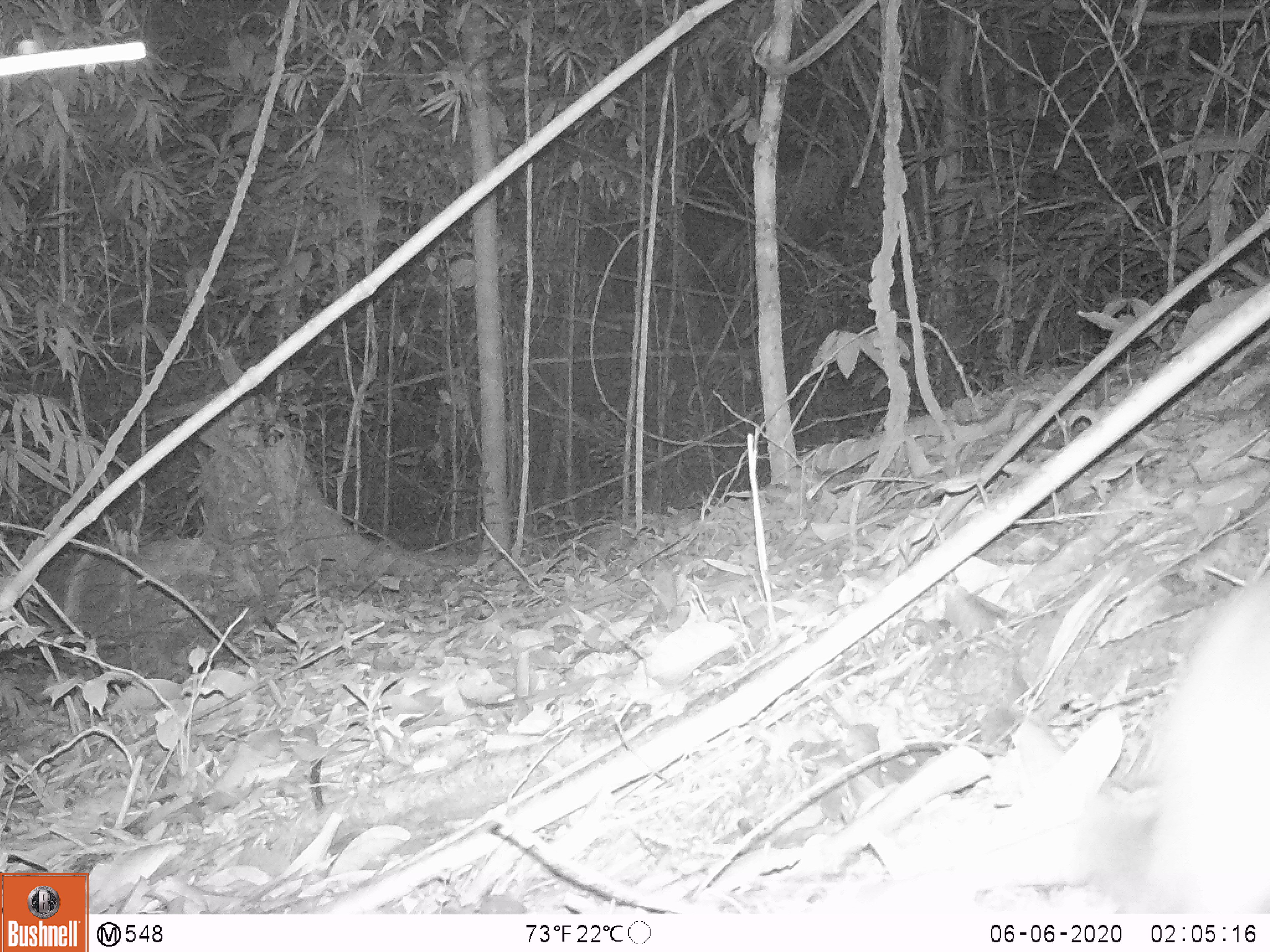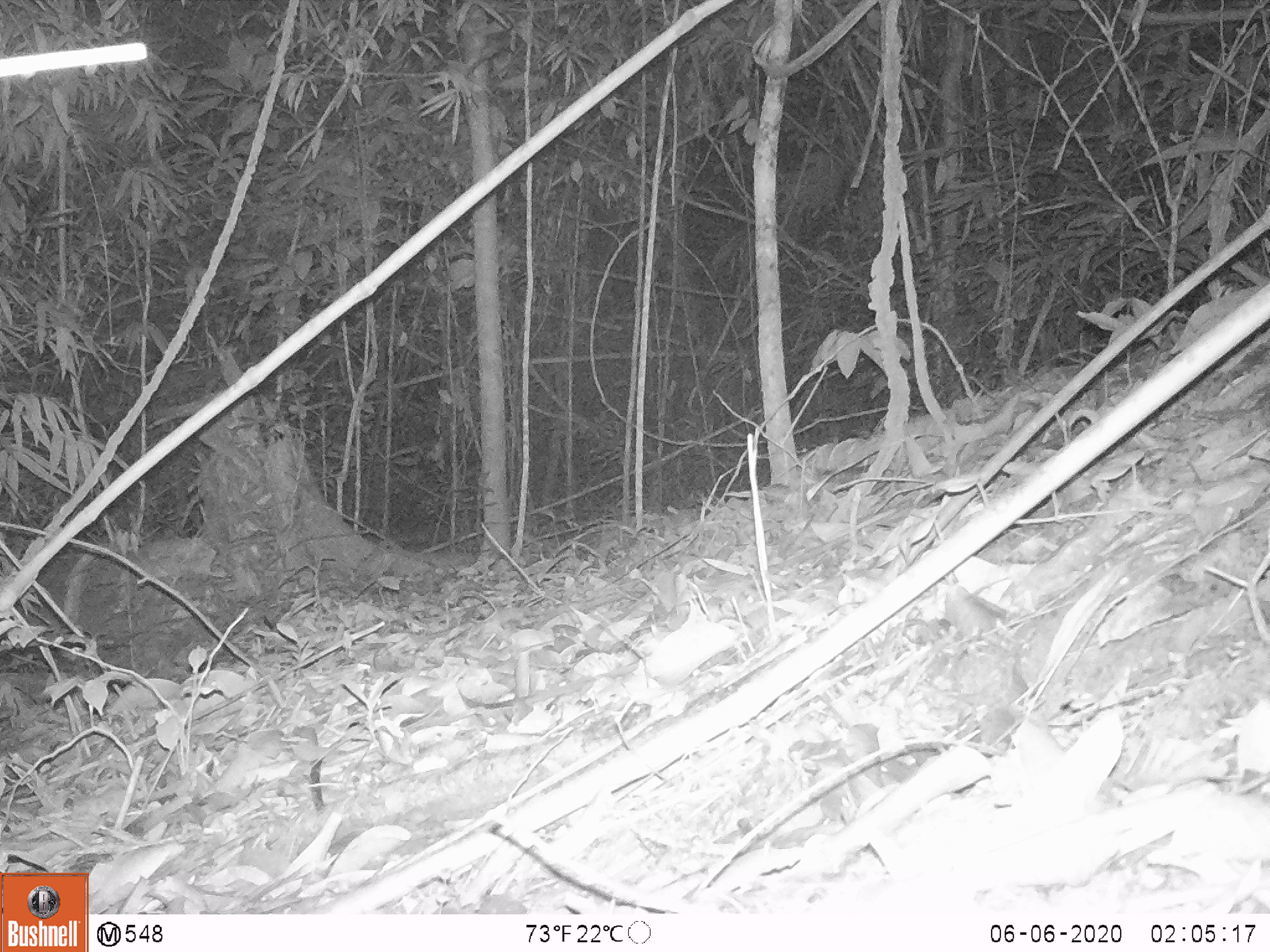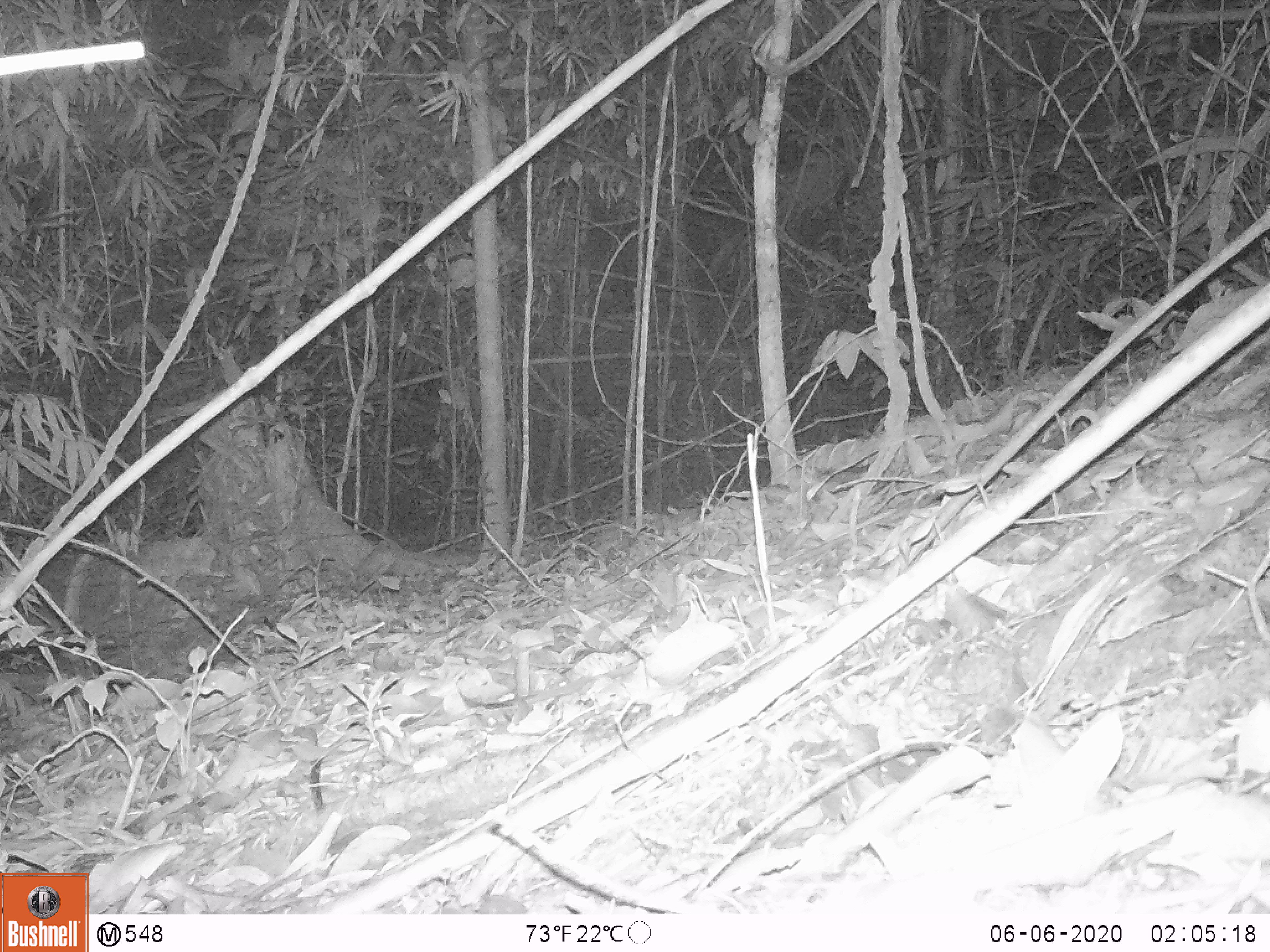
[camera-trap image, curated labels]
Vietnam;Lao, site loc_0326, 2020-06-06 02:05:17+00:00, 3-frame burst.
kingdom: Animalia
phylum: Chordata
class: Mammalia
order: Rodentia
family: Muridae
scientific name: Muridae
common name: old-world mice and rats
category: unidentified murid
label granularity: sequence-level